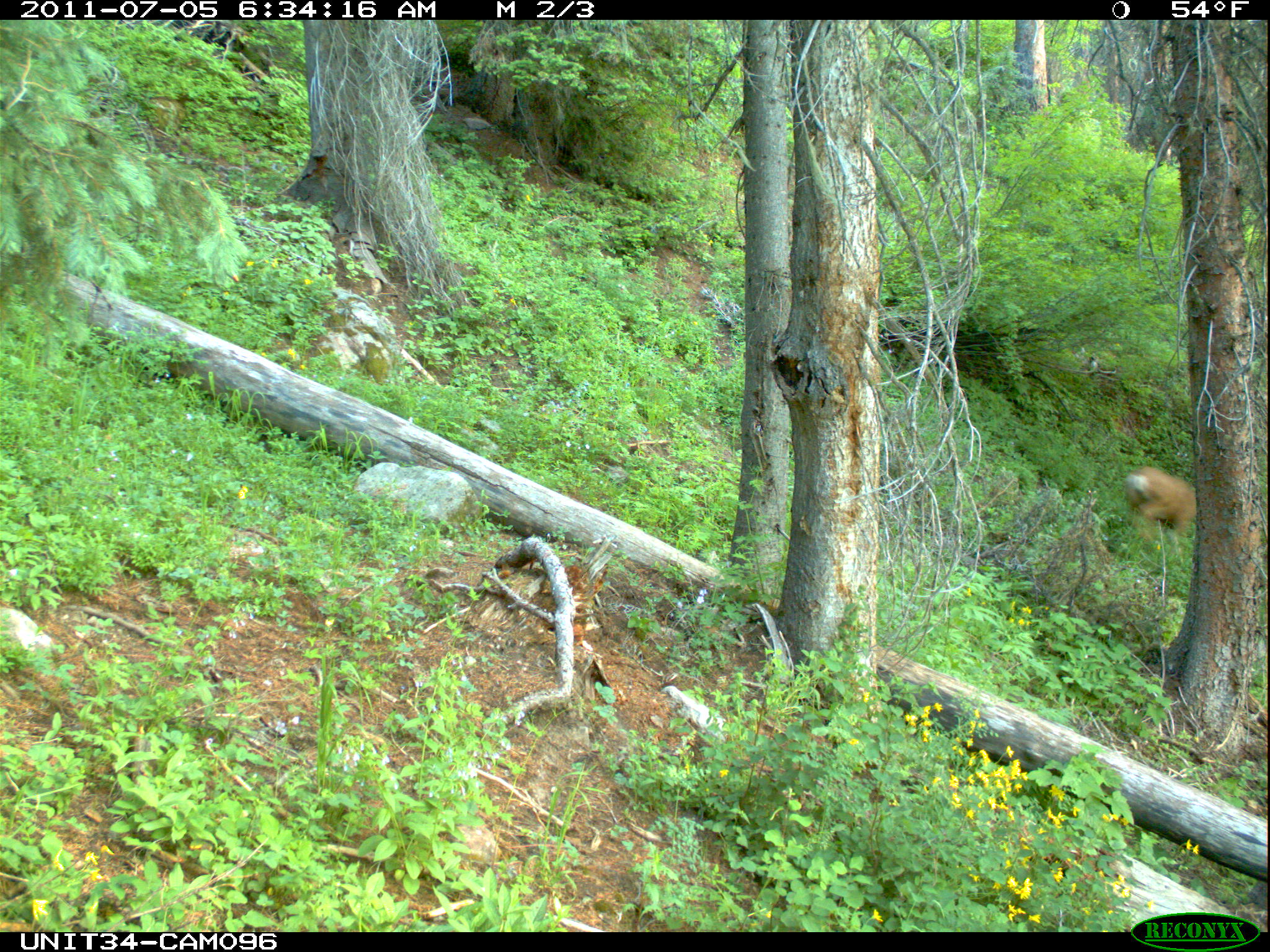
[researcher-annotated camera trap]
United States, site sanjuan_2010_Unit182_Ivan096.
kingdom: Animalia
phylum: Chordata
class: Mammalia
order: Artiodactyla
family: Cervidae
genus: Odocoileus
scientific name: Odocoileus hemionus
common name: mule deer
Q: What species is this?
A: Odocoileus hemionus (mule deer).